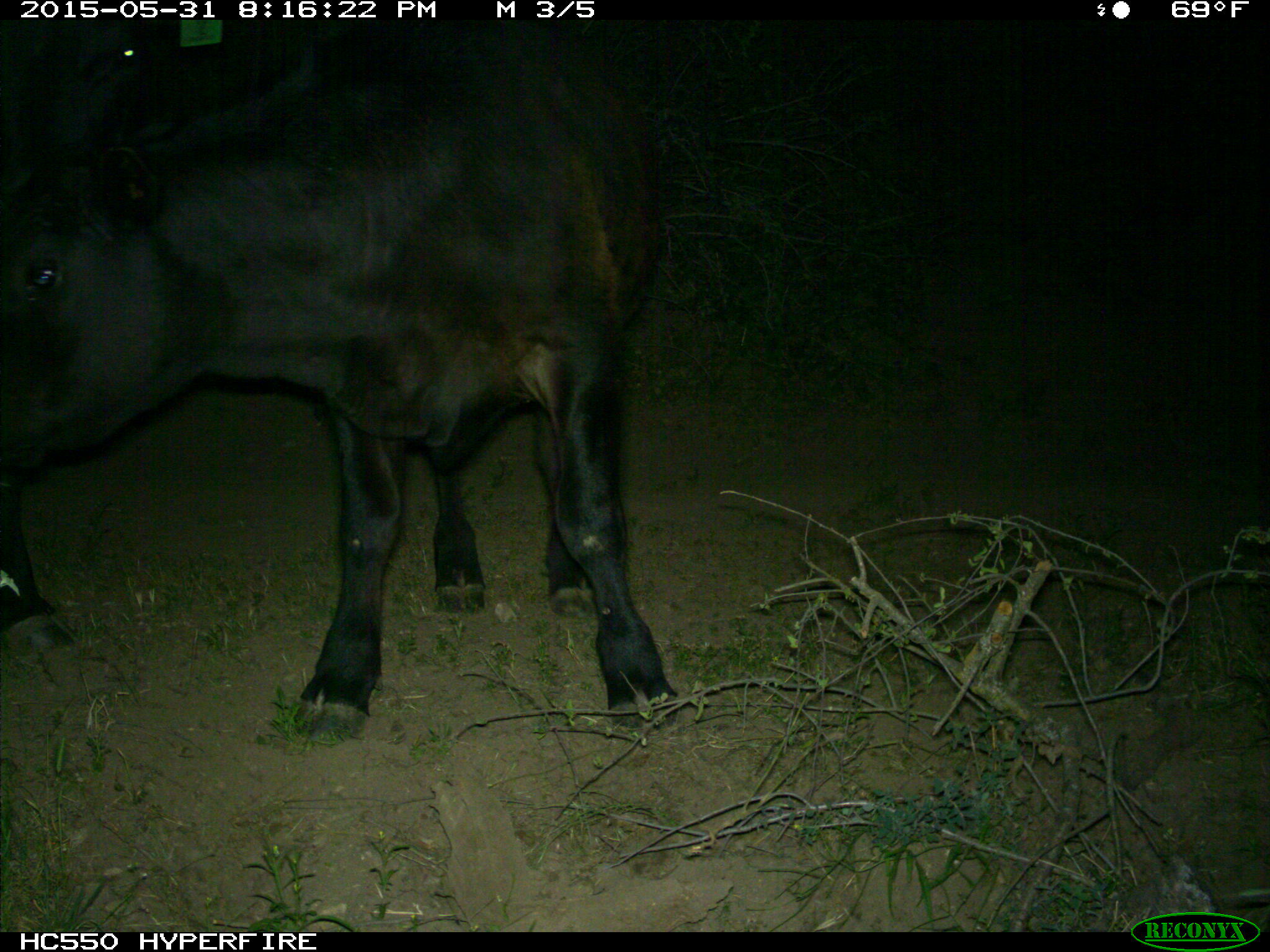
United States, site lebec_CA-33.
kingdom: Animalia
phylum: Chordata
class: Mammalia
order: Artiodactyla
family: Bovidae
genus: Bos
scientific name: Bos taurus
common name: domestic cow